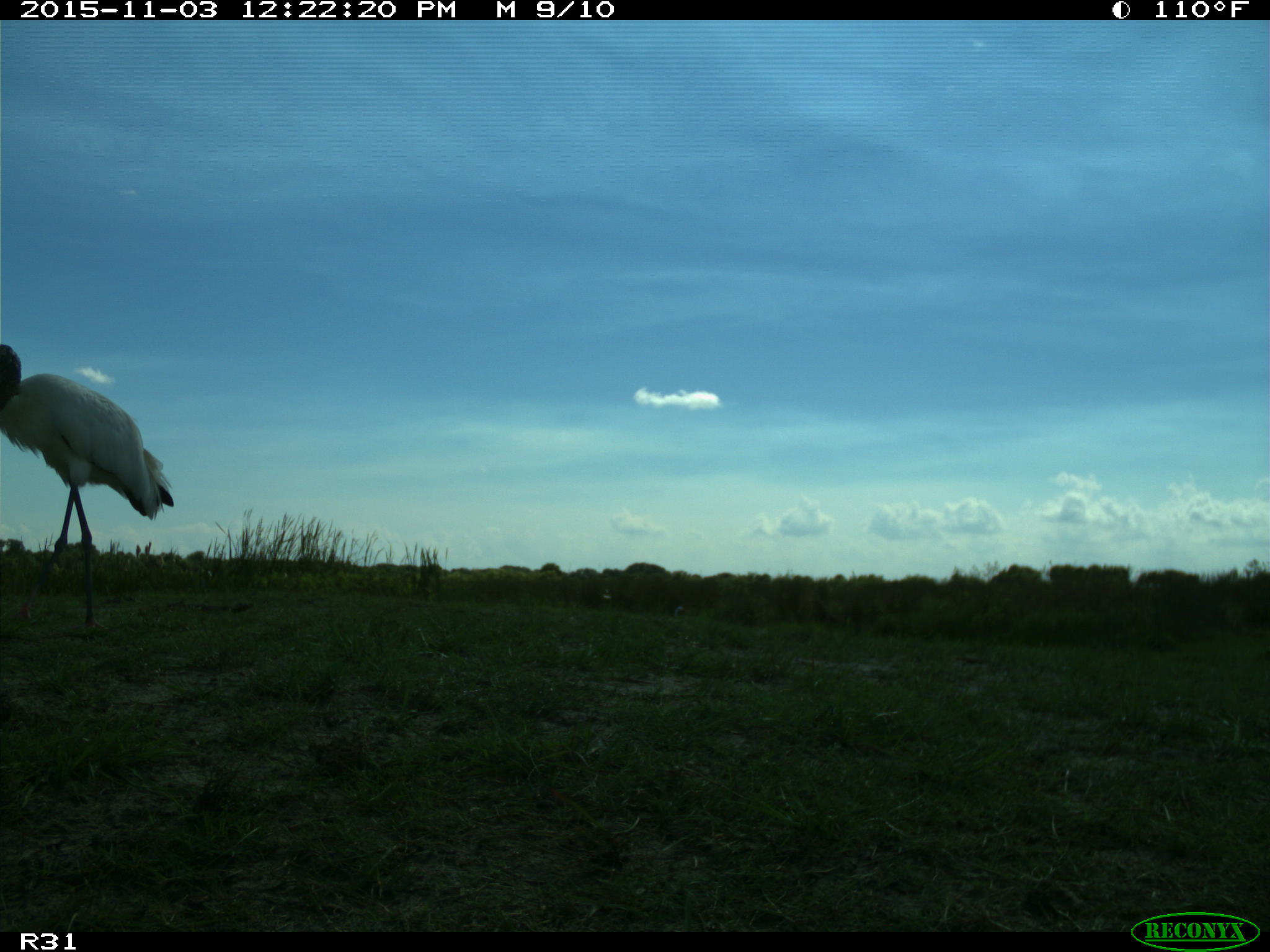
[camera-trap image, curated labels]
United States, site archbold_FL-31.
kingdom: Animalia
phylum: Chordata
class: Aves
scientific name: Aves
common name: birds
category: unidentified bird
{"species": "unidentified bird (birds) (Aves)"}